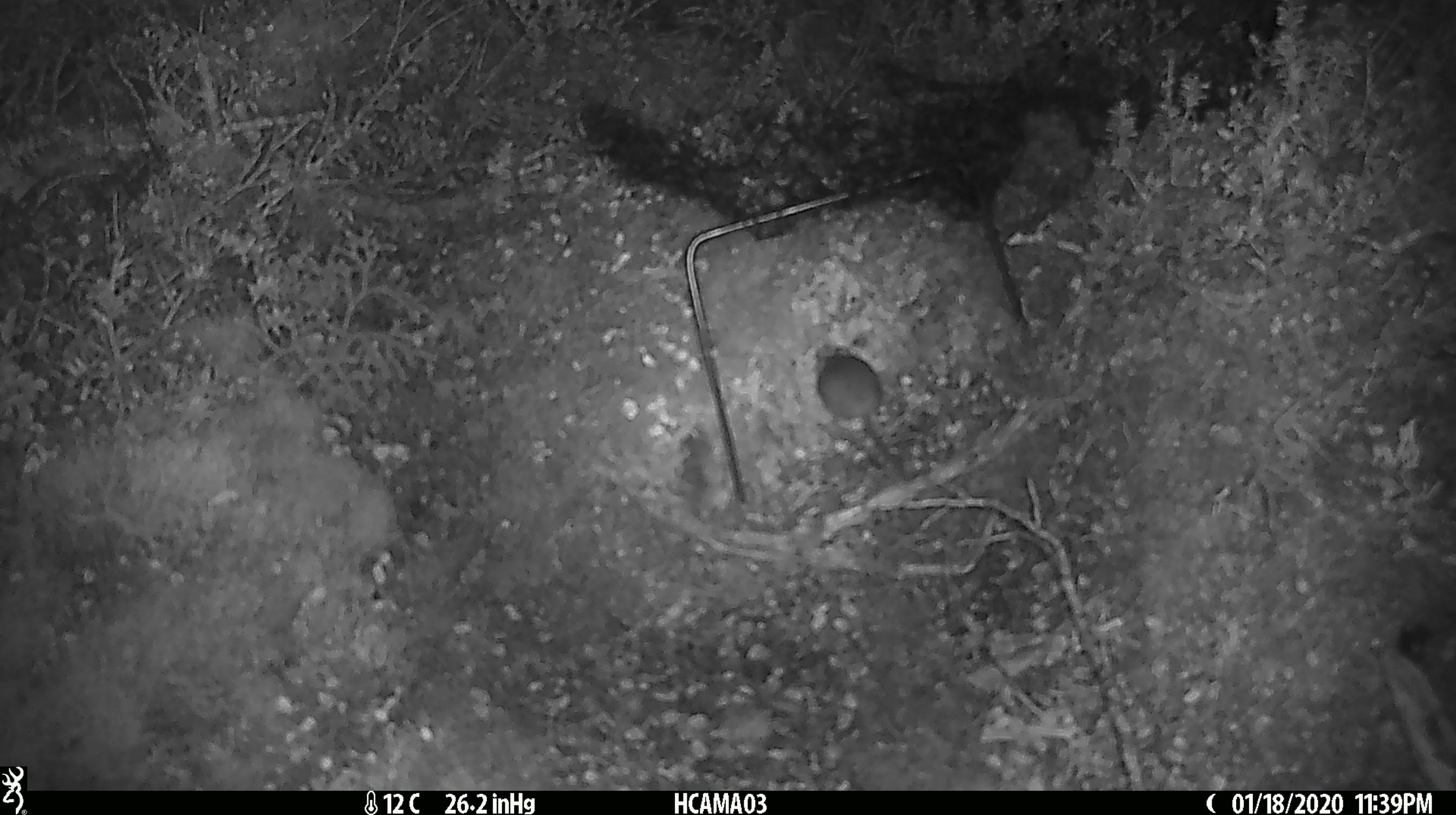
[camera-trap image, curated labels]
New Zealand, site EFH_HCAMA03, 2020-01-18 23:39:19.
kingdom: Animalia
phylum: Chordata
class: Mammalia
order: Rodentia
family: Muridae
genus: Mus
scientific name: Mus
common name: mouse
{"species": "mouse (Mus)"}